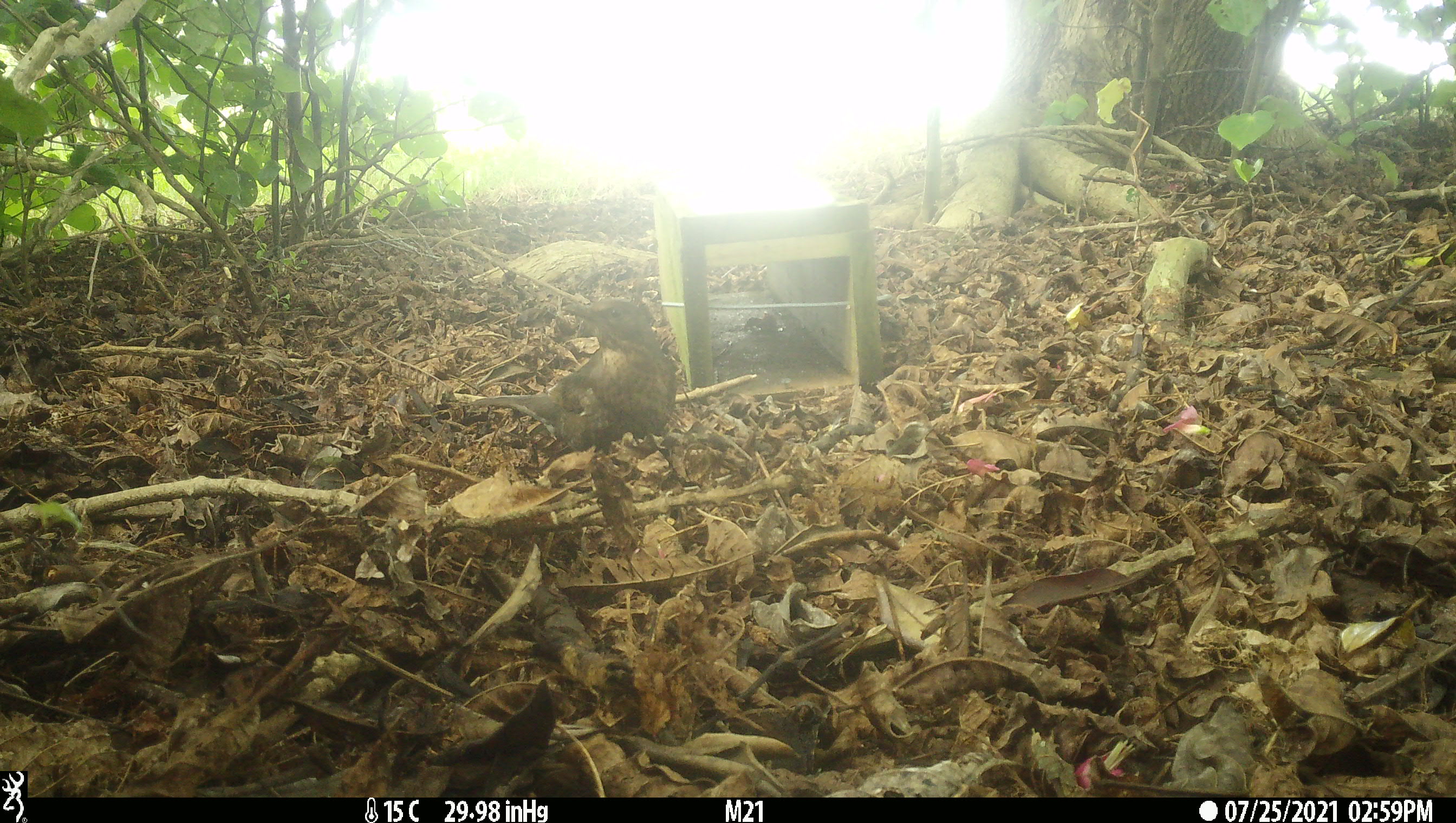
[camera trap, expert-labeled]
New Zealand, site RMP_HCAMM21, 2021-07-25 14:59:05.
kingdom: Animalia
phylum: Chordata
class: Aves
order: Passeriformes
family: Turdidae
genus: Turdus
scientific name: Turdus merula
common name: eurasian blackbird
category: blackbird